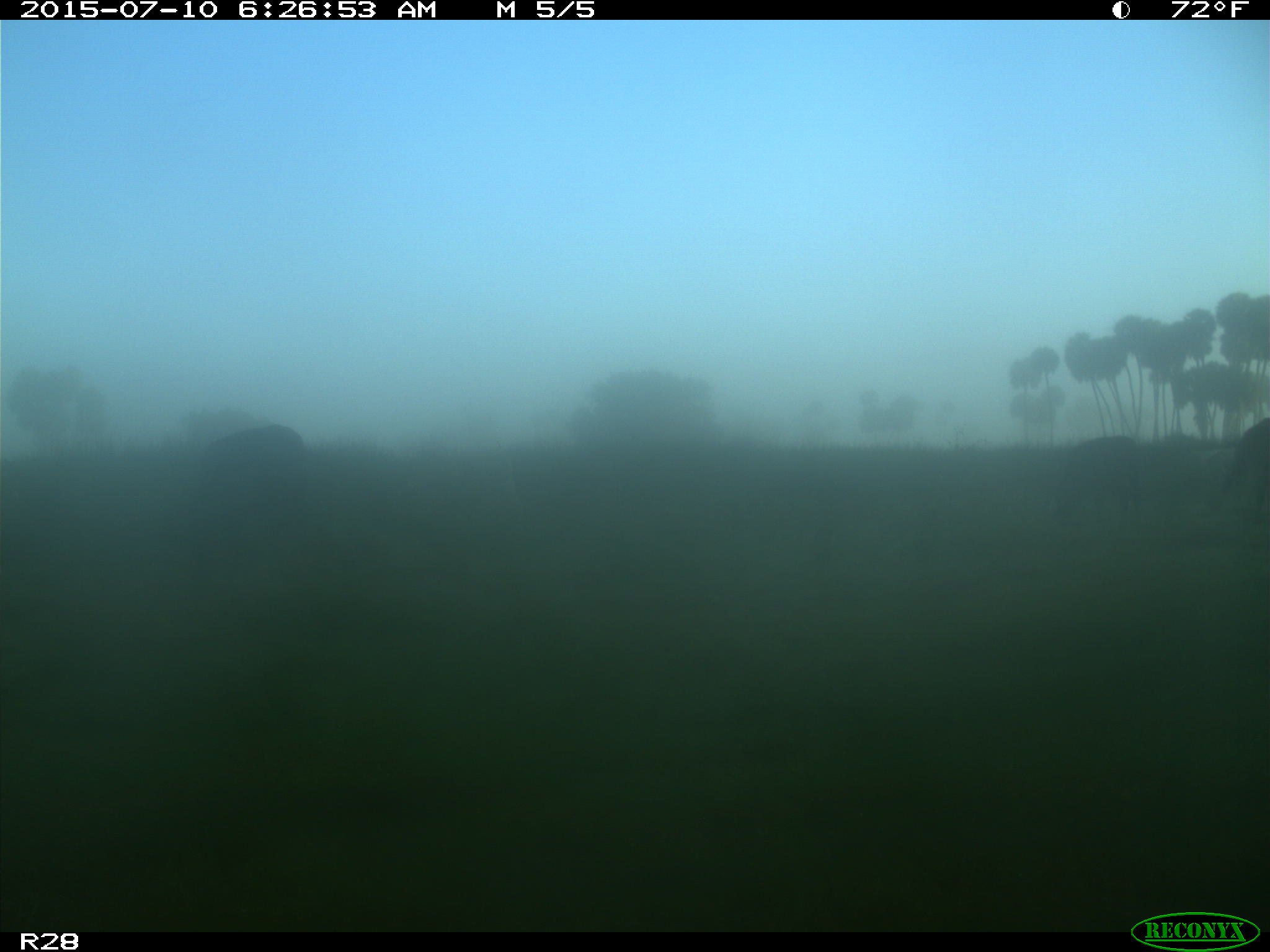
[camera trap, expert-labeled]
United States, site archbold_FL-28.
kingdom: Animalia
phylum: Chordata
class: Mammalia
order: Artiodactyla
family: Bovidae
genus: Bos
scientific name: Bos taurus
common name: domestic cow